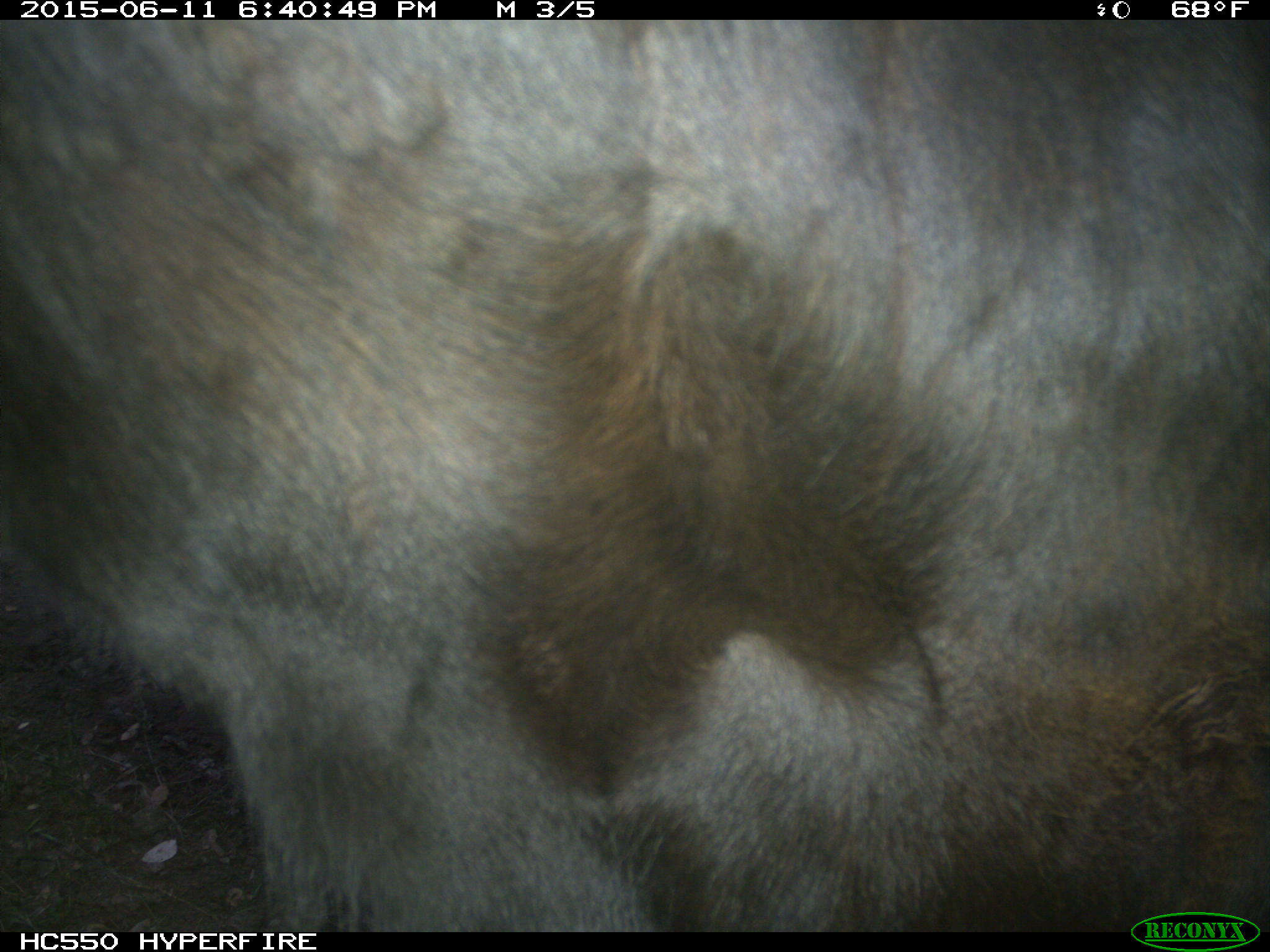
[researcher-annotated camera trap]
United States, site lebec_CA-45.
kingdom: Animalia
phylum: Chordata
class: Mammalia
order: Artiodactyla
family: Bovidae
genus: Bos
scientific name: Bos taurus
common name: domestic cow